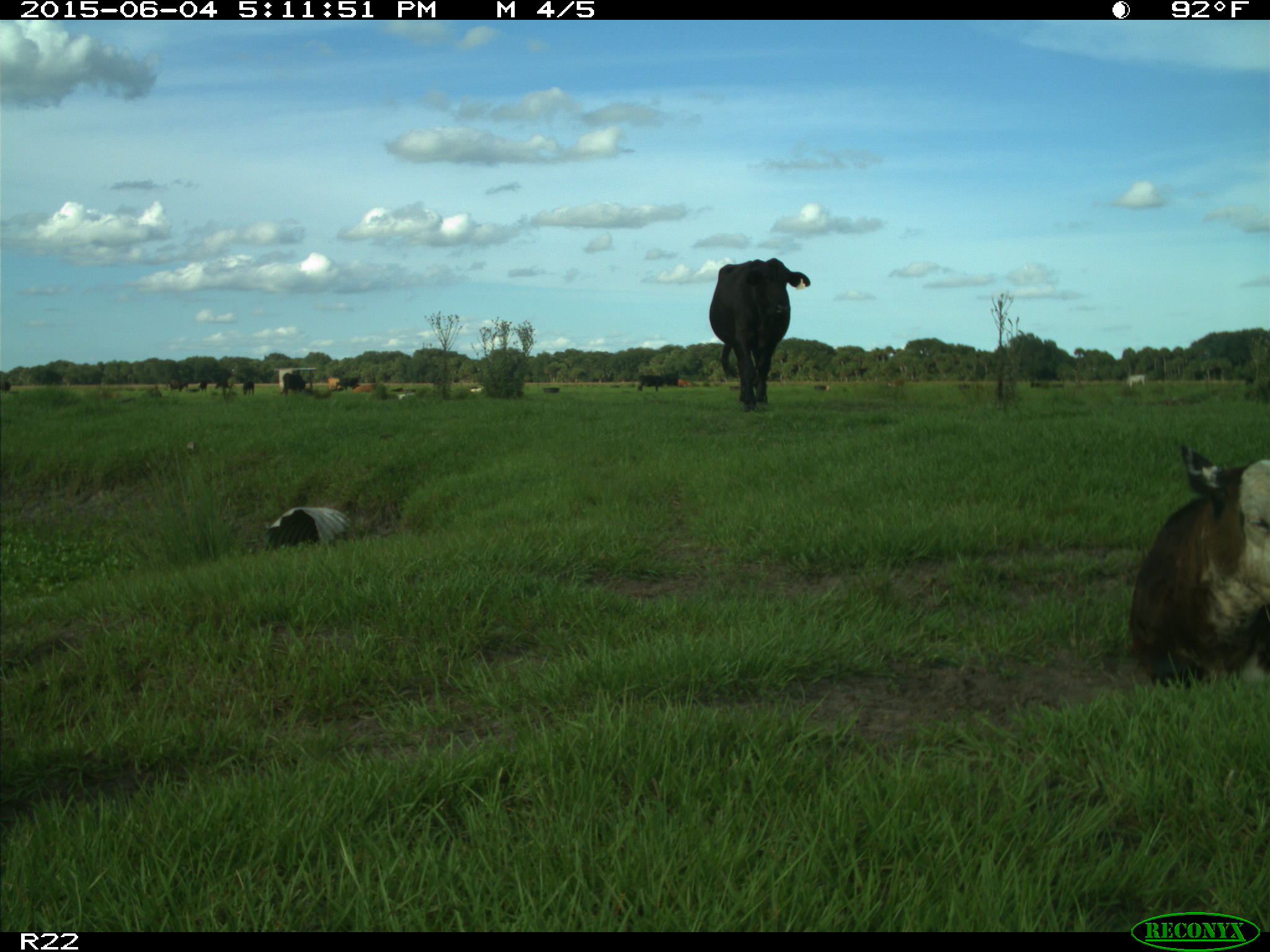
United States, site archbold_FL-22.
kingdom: Animalia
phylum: Chordata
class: Mammalia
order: Artiodactyla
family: Bovidae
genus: Bos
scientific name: Bos taurus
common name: domestic cow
Bos taurus (domestic cow).